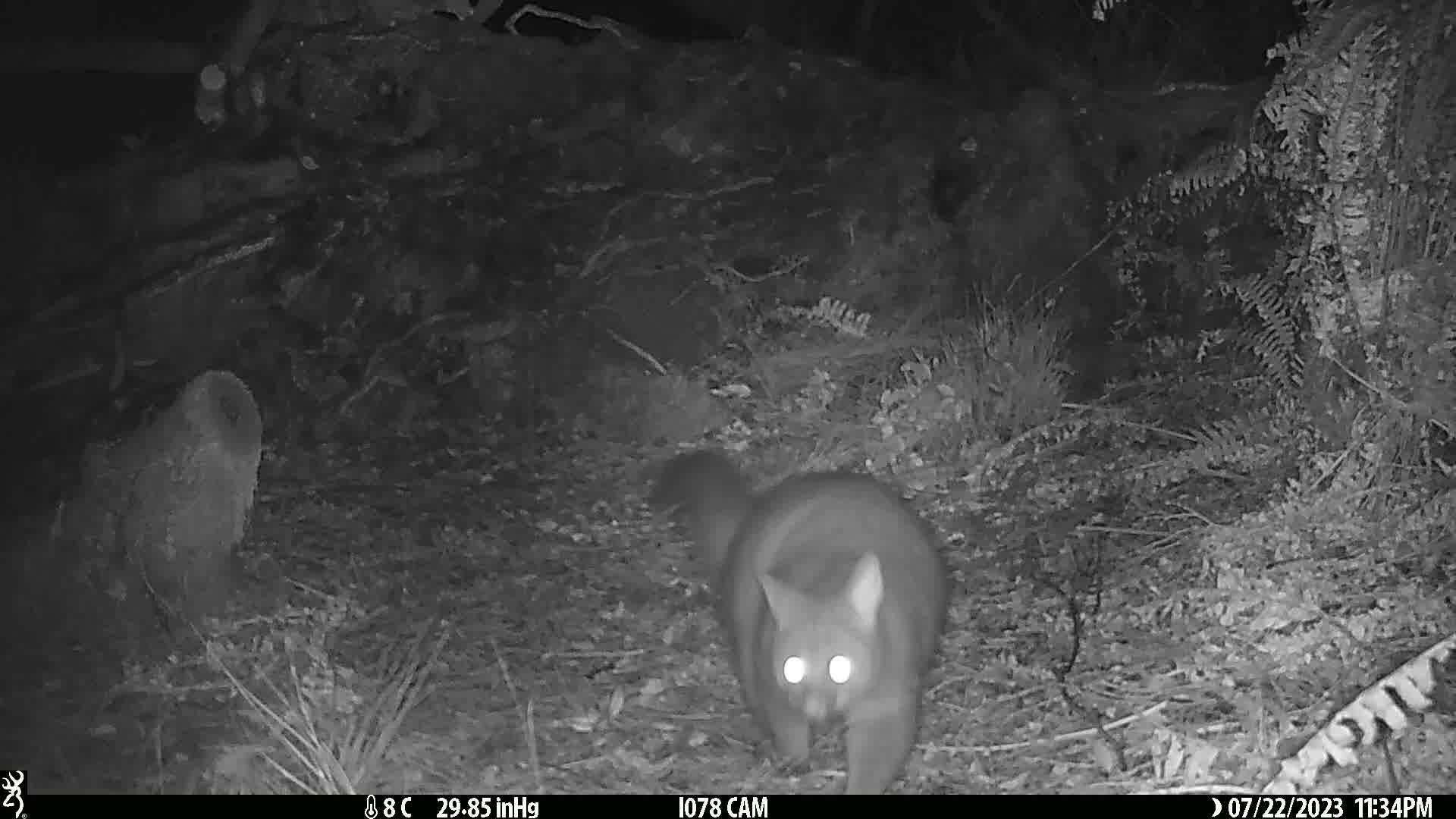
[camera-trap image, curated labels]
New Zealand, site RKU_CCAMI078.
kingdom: Animalia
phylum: Chordata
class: Mammalia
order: Diprotodontia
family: Phalangeridae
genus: Trichosurus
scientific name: Trichosurus vulpecula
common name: common brushtail possum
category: possum